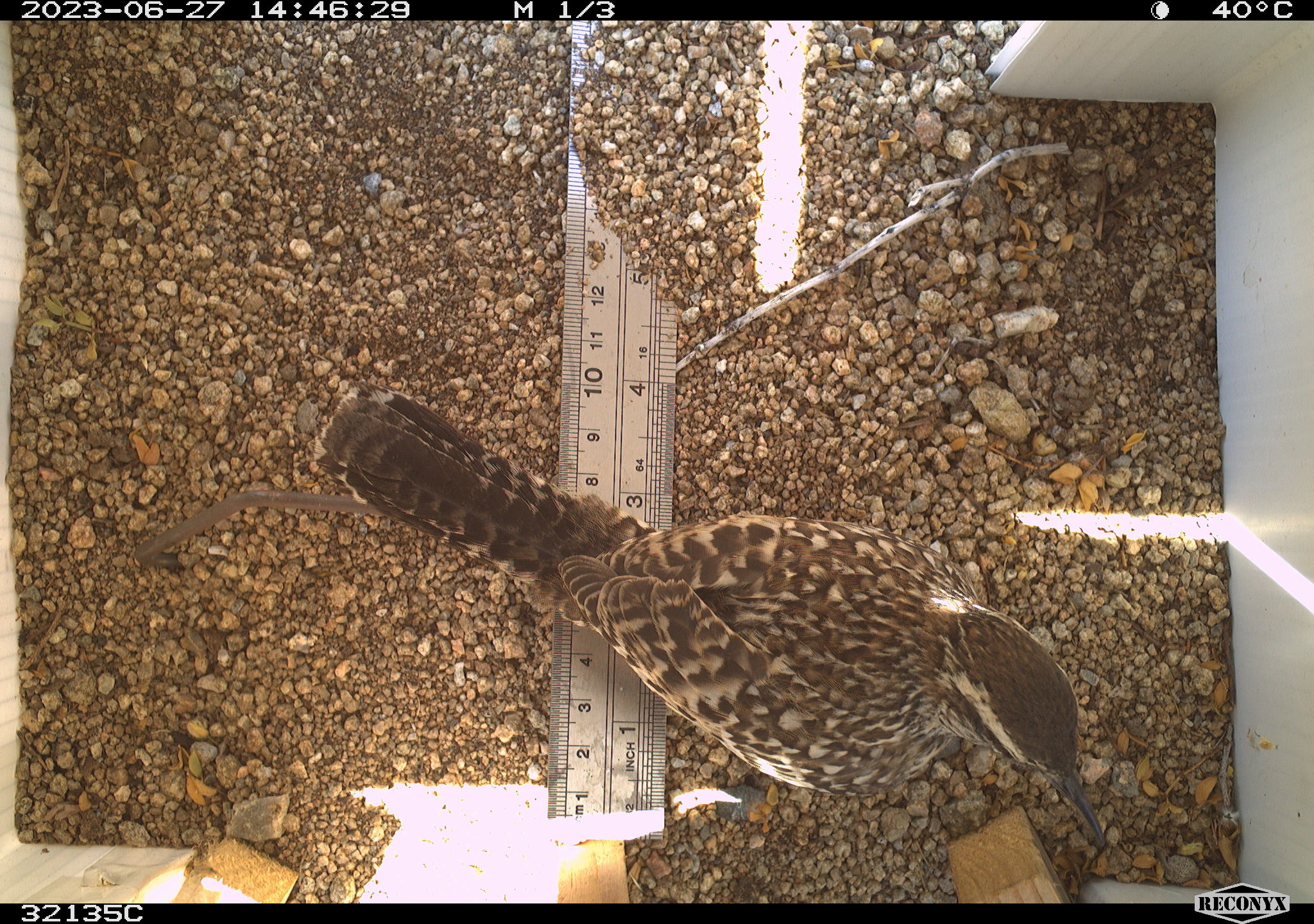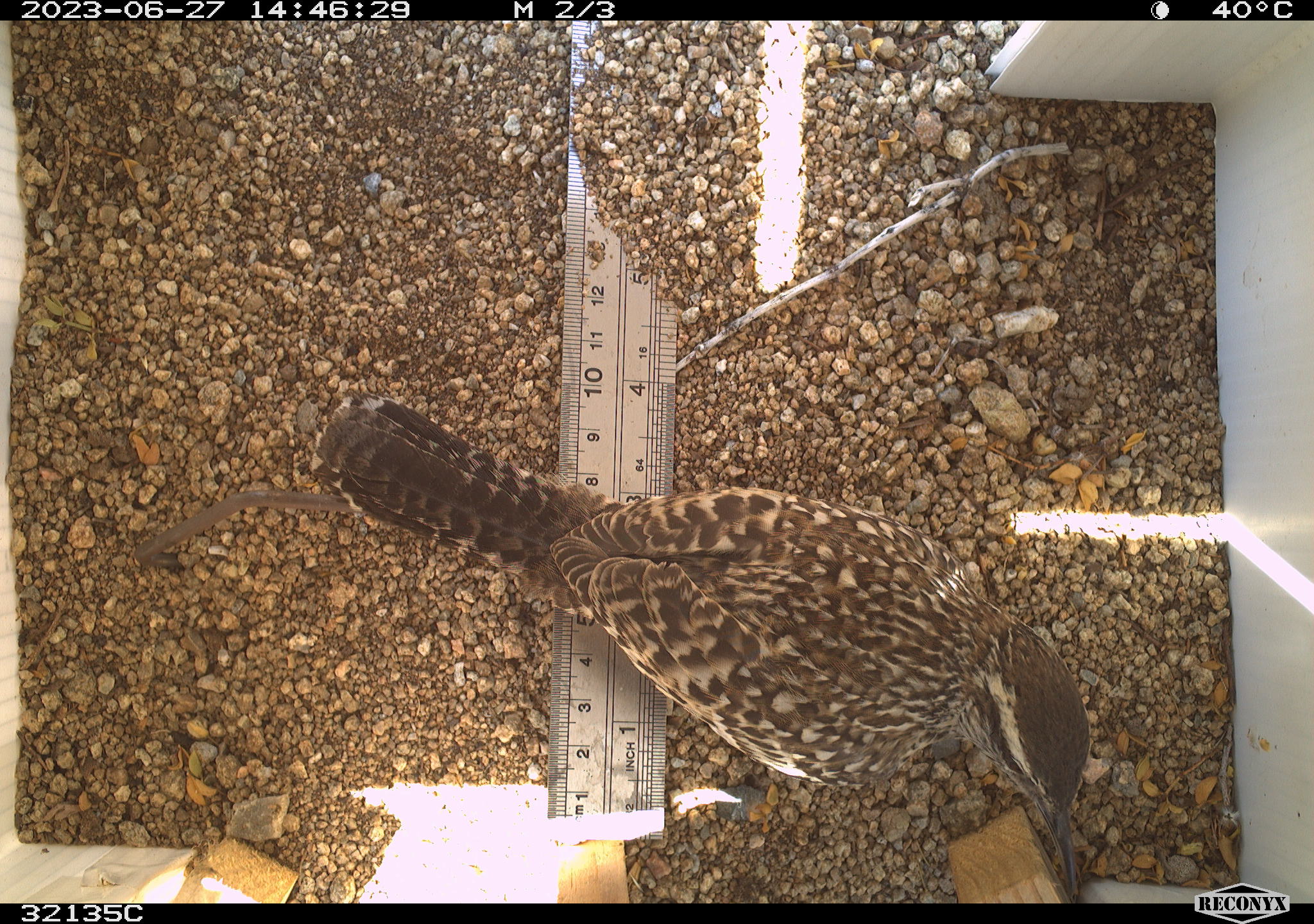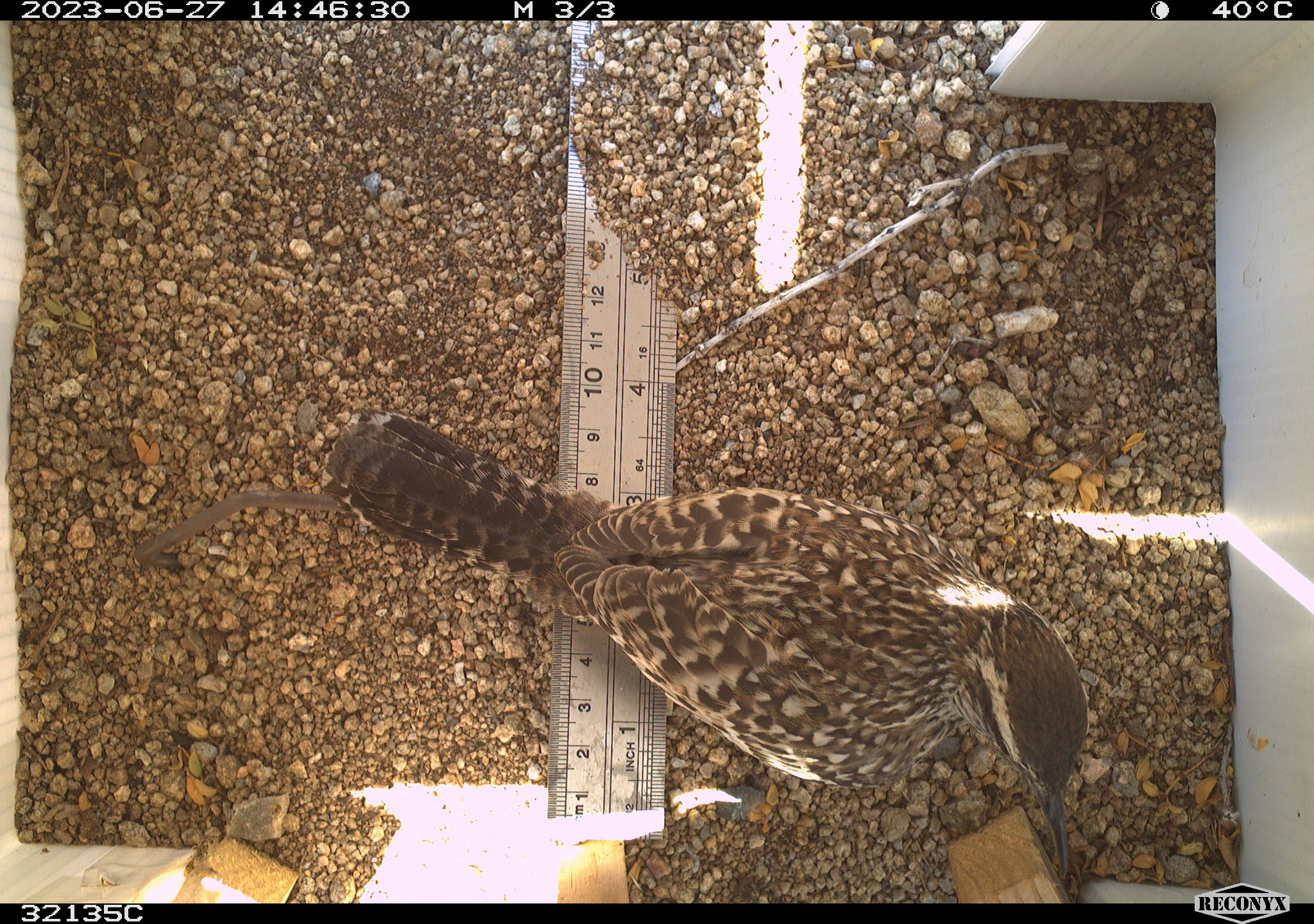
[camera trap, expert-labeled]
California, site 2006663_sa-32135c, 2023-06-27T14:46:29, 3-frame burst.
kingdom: Animalia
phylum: Chordata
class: Aves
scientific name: Aves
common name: bird